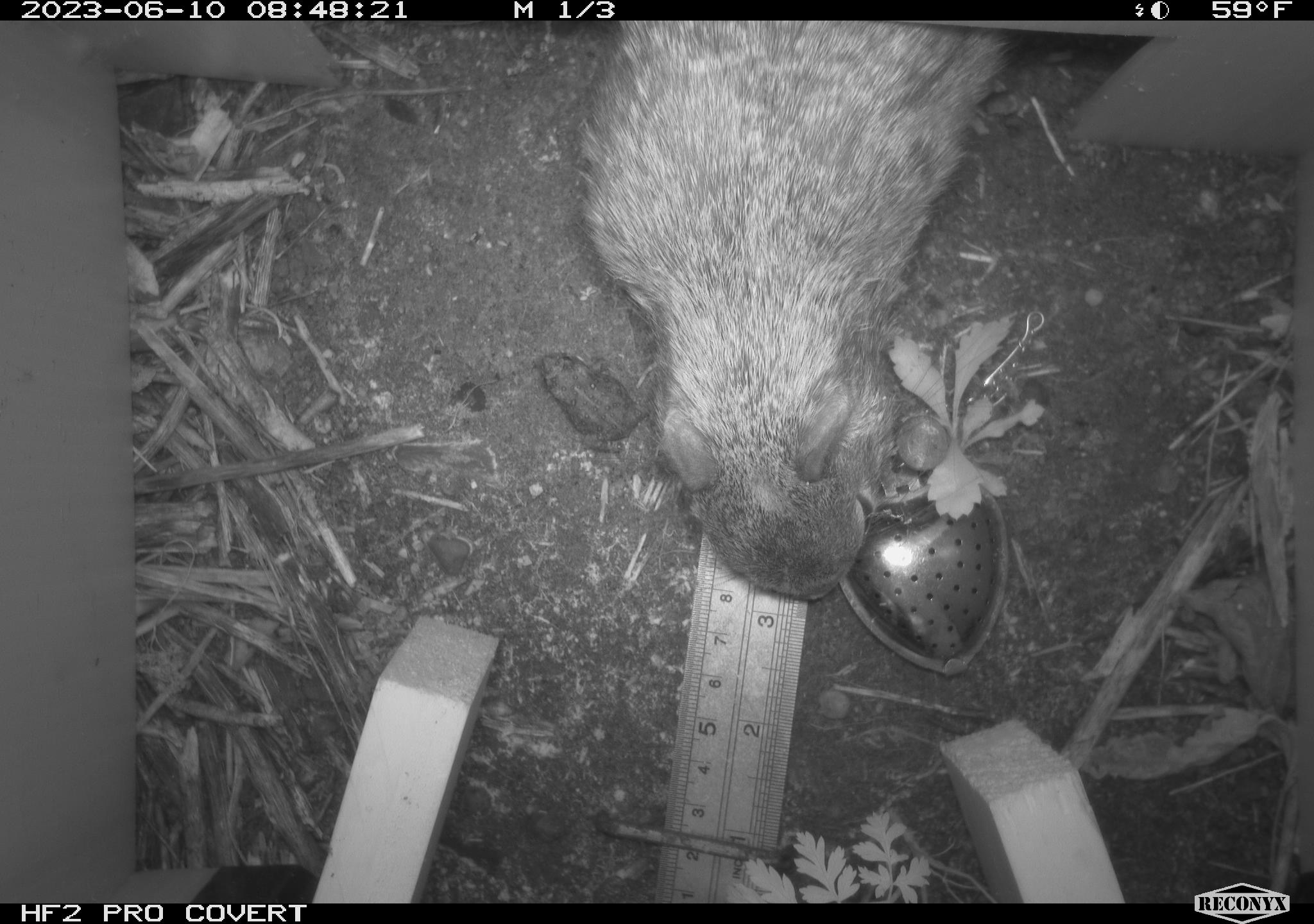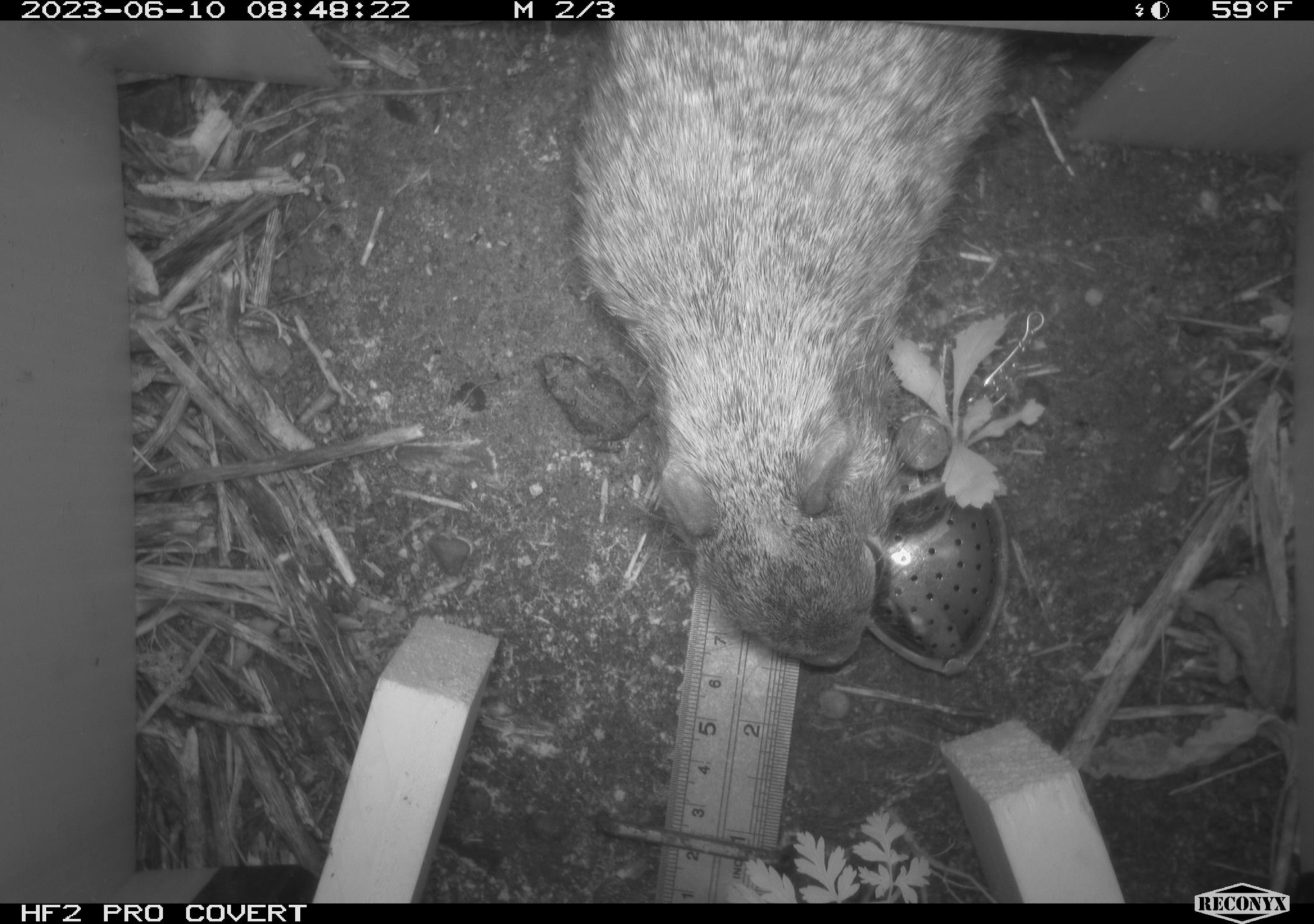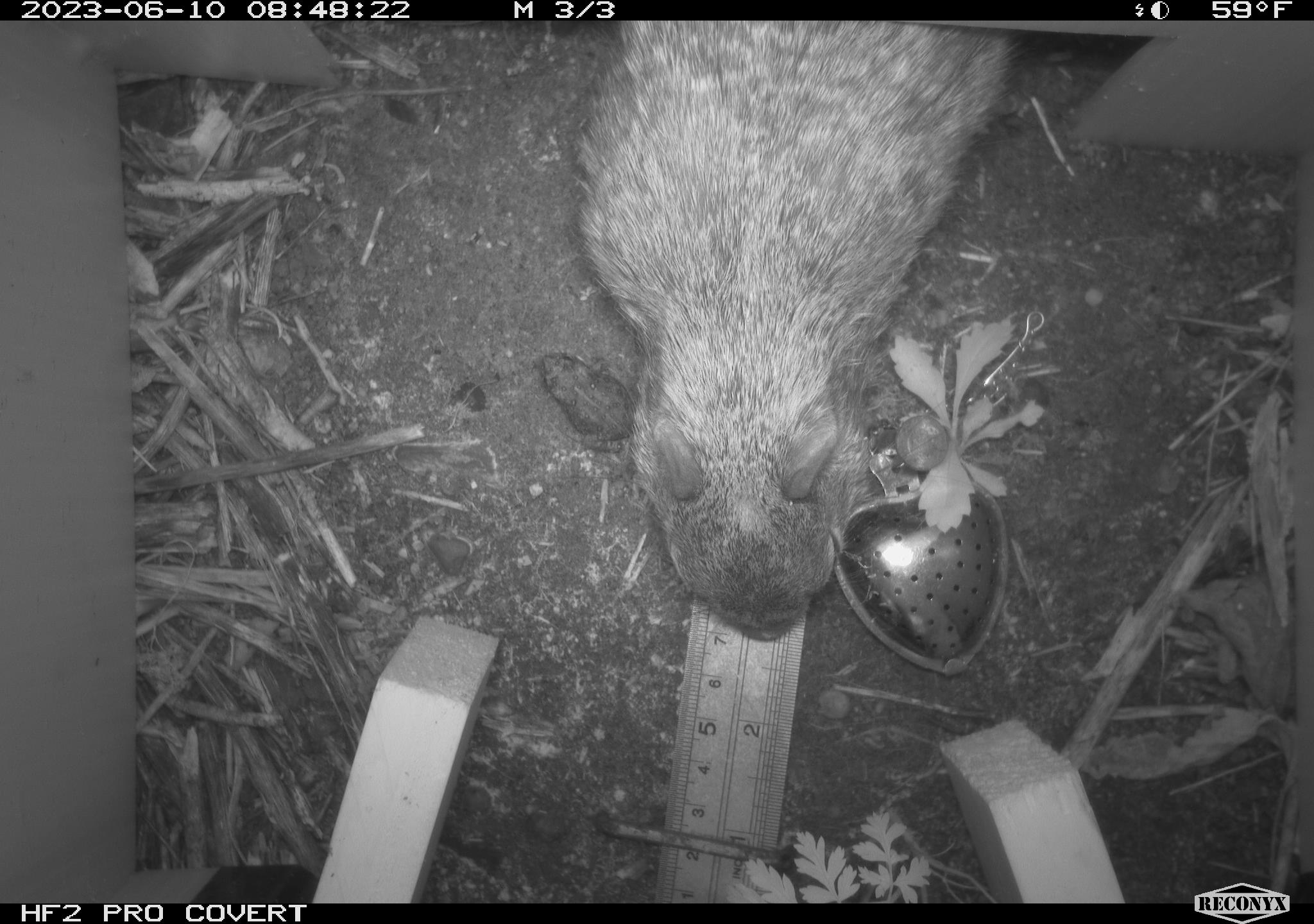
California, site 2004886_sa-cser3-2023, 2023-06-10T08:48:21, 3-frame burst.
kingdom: Animalia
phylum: Chordata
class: Mammalia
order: Rodentia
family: Sciuridae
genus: Otospermophilus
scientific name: Otospermophilus beecheyi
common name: california ground squirrel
California ground squirrel (Otospermophilus beecheyi).